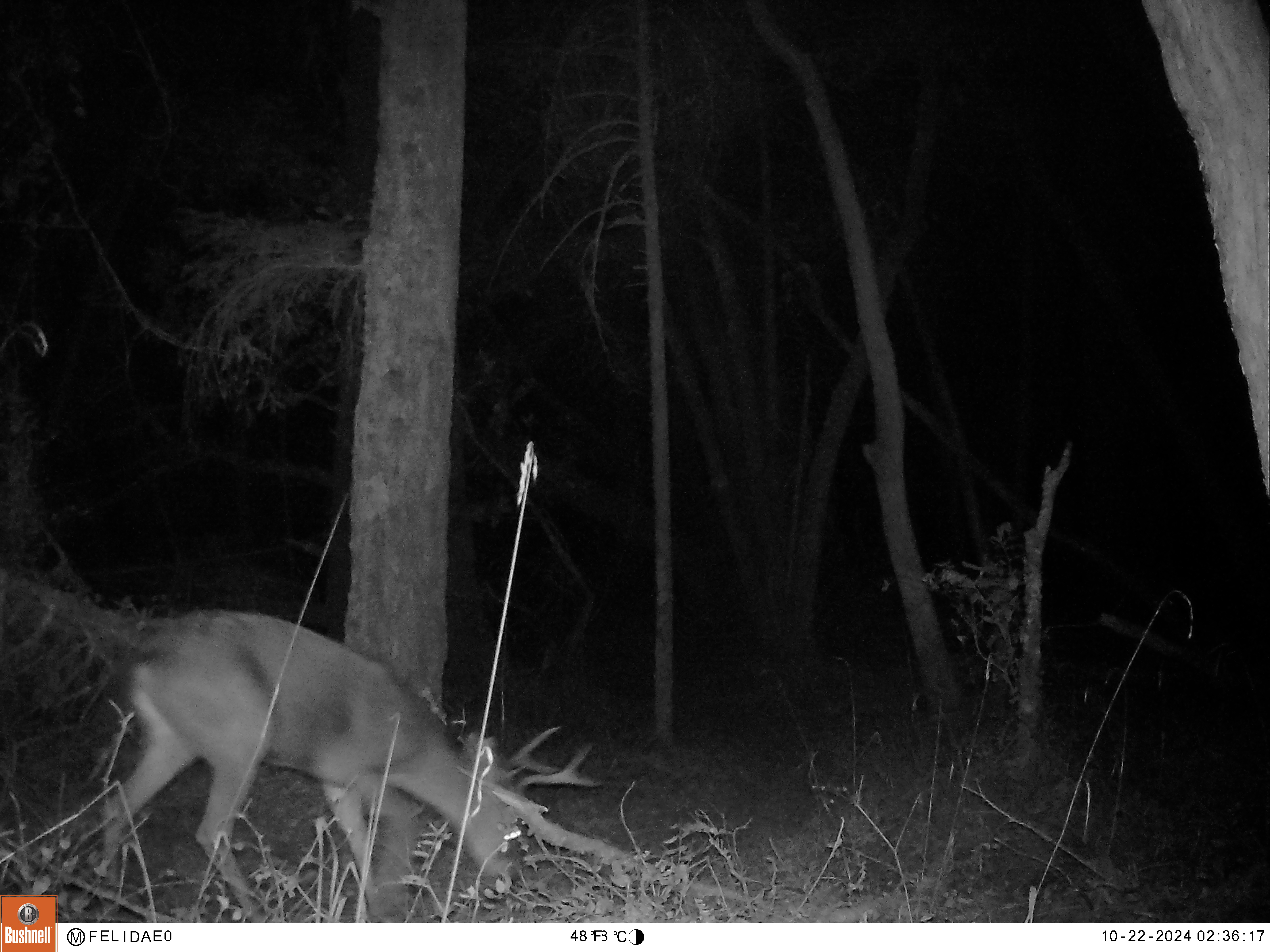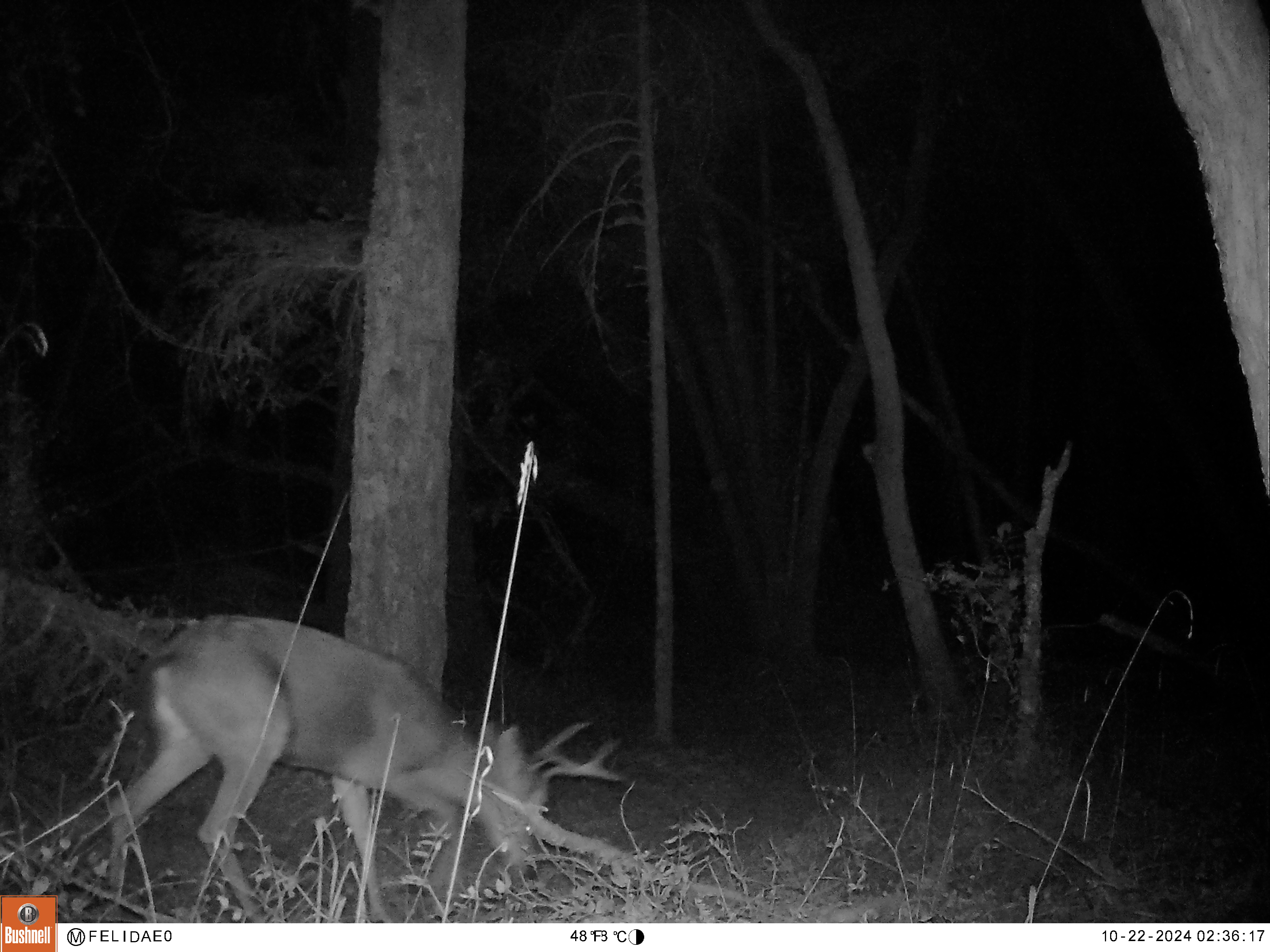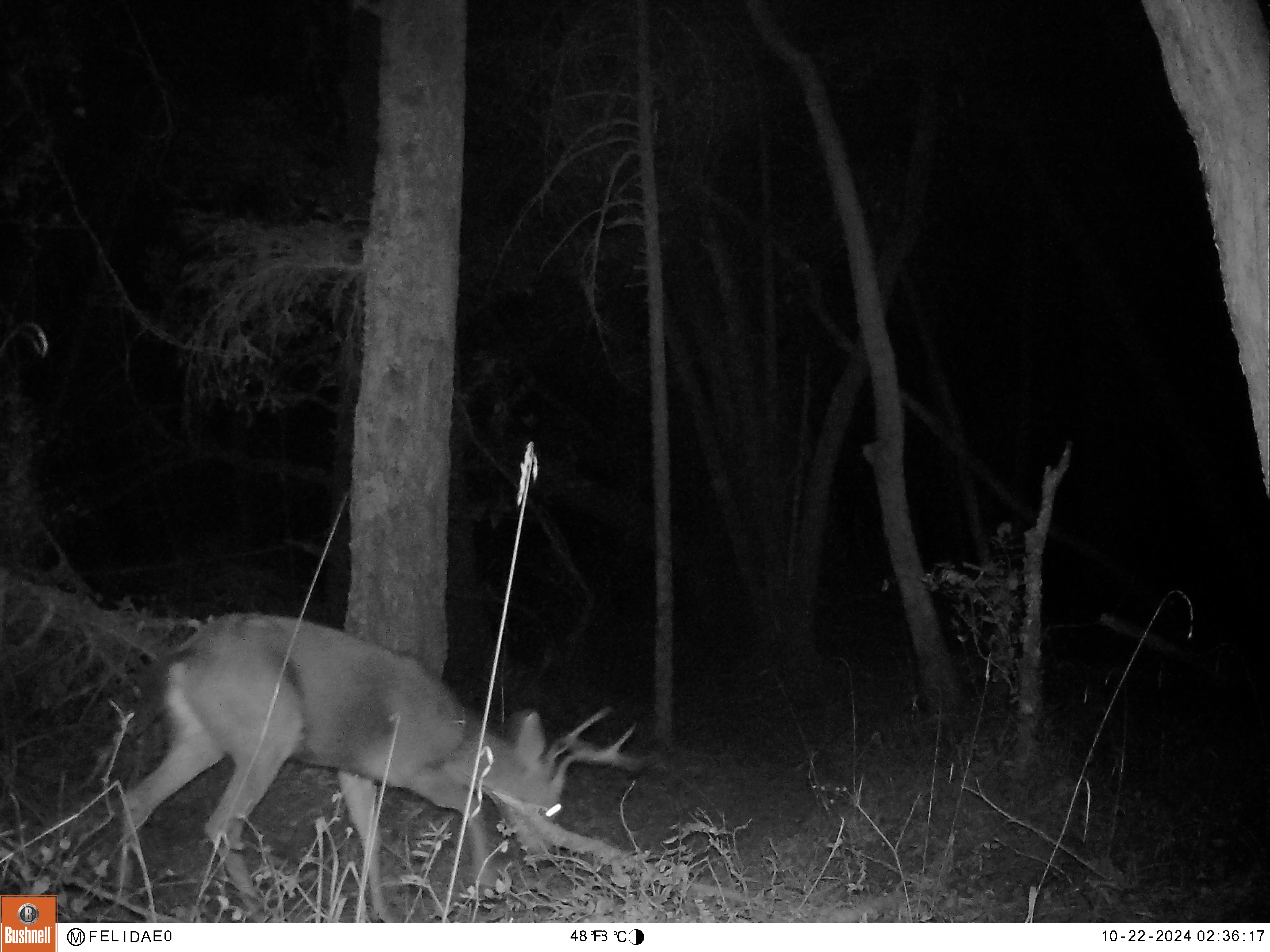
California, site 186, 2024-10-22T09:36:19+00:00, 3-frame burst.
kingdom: Animalia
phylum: Chordata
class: Mammalia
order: Artiodactyla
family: Cervidae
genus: Odocoileus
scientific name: Odocoileus hemionus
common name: mule deer